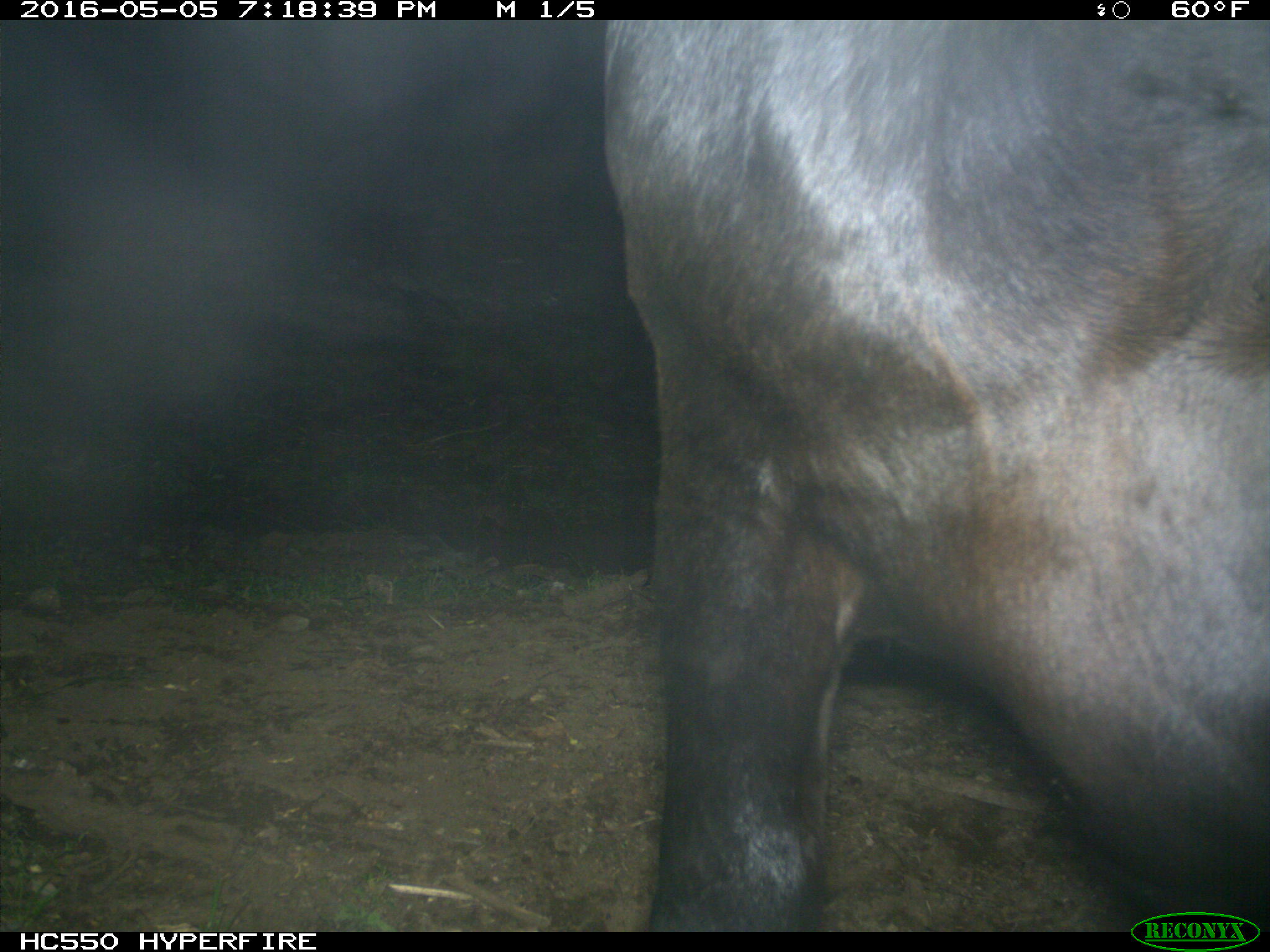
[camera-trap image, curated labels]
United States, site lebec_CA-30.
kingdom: Animalia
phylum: Chordata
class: Mammalia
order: Artiodactyla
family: Bovidae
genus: Bos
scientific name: Bos taurus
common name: domestic cow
Bos taurus (domestic cow).